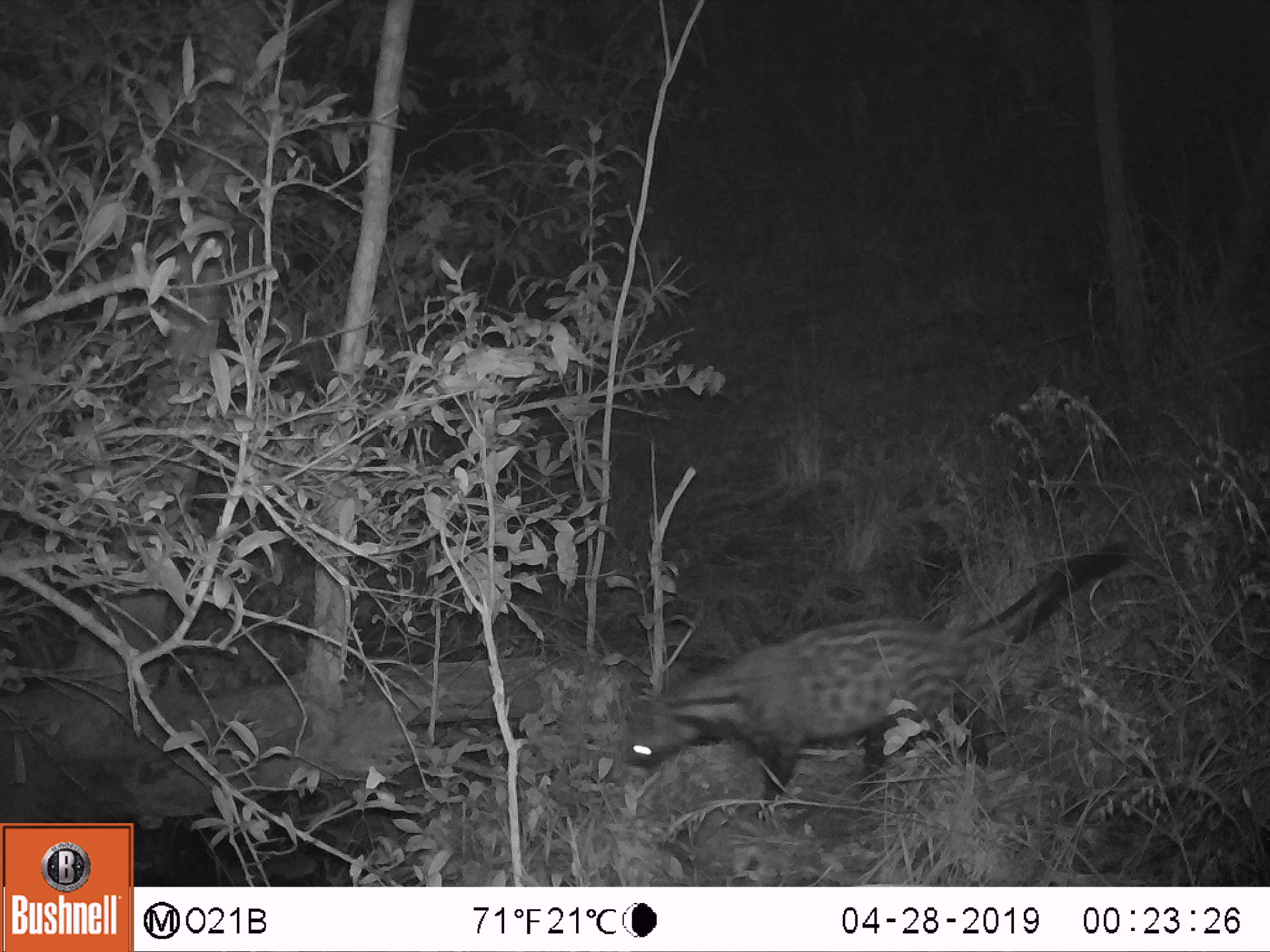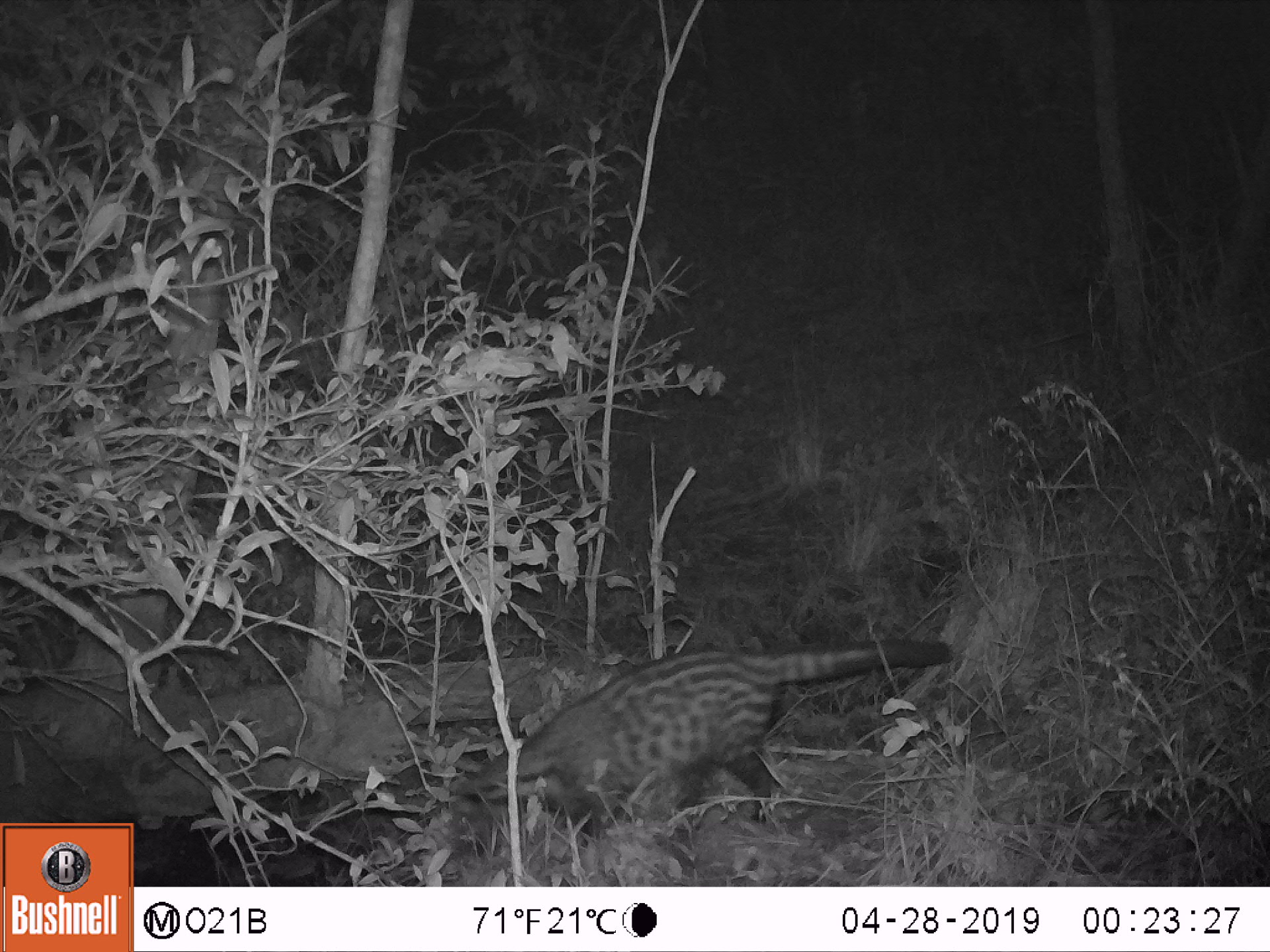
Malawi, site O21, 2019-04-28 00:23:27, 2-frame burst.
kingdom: Animalia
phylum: Chordata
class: Mammalia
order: Carnivora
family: Viverridae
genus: Civettictis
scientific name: Civettictis civetta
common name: african civet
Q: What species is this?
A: African civet (Civettictis civetta).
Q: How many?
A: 1.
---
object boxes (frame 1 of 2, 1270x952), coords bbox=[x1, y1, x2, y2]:
african civet: bbox=[616, 531, 1145, 818]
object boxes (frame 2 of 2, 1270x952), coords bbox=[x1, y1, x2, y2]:
african civet: bbox=[440, 623, 964, 857]